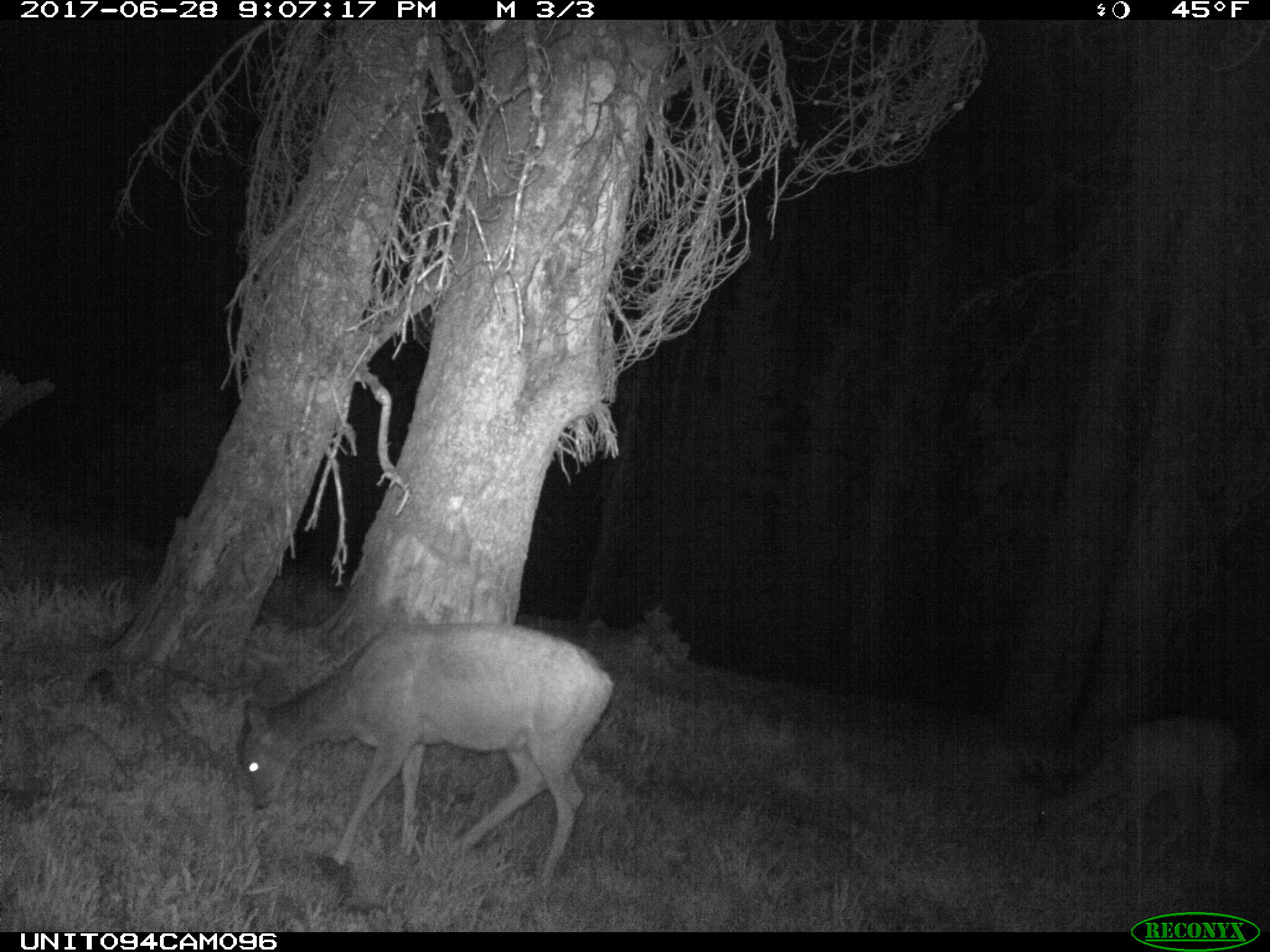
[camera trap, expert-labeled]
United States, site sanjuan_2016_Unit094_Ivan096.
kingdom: Animalia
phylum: Chordata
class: Mammalia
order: Artiodactyla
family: Cervidae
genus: Odocoileus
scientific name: Odocoileus hemionus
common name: mule deer